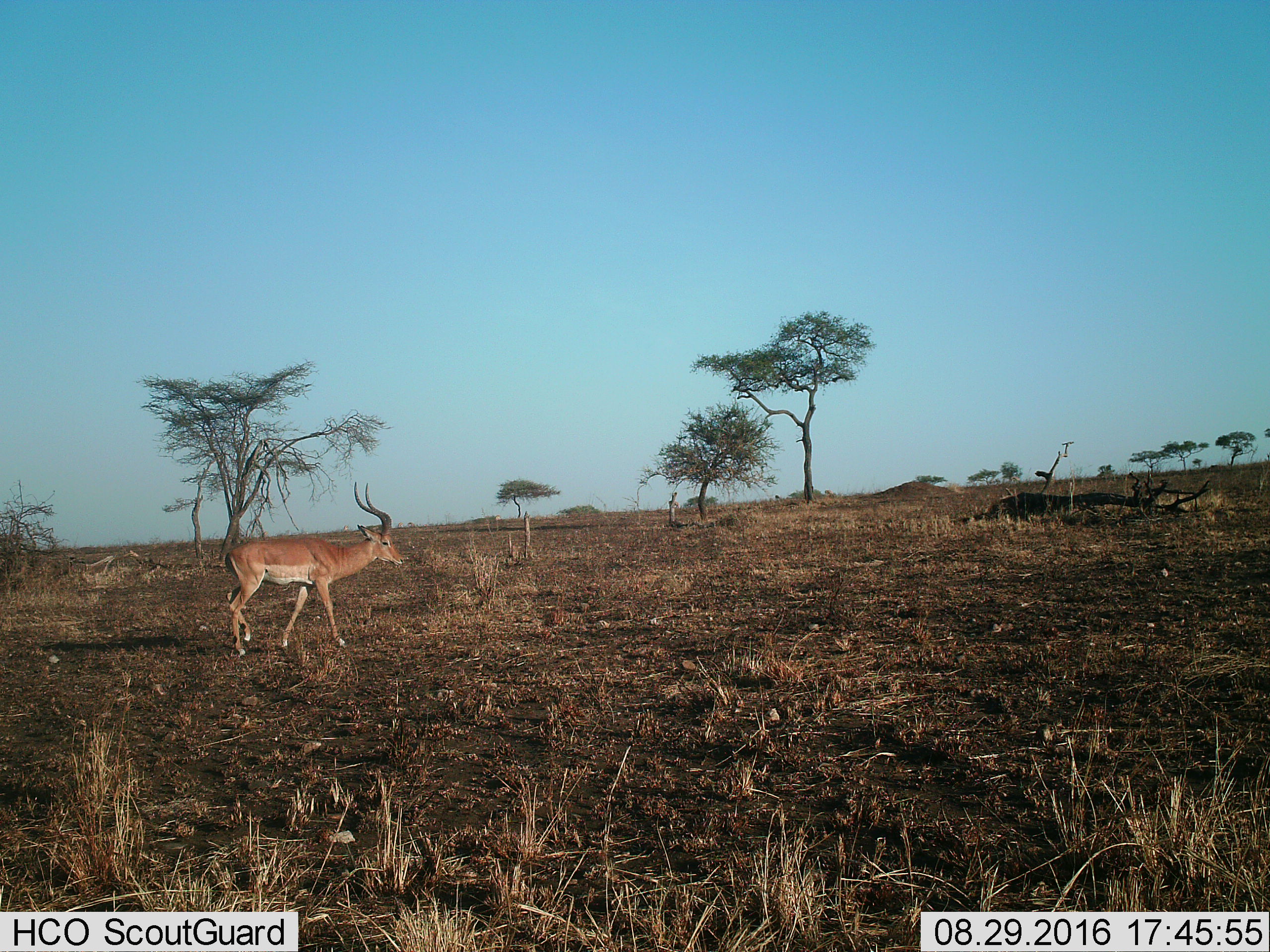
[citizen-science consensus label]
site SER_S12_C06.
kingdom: Animalia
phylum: Chordata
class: Mammalia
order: Artiodactyla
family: Bovidae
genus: Aepyceros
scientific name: Aepyceros melampus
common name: impala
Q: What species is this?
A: Impala (Aepyceros melampus).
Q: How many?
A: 1.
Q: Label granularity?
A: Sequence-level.